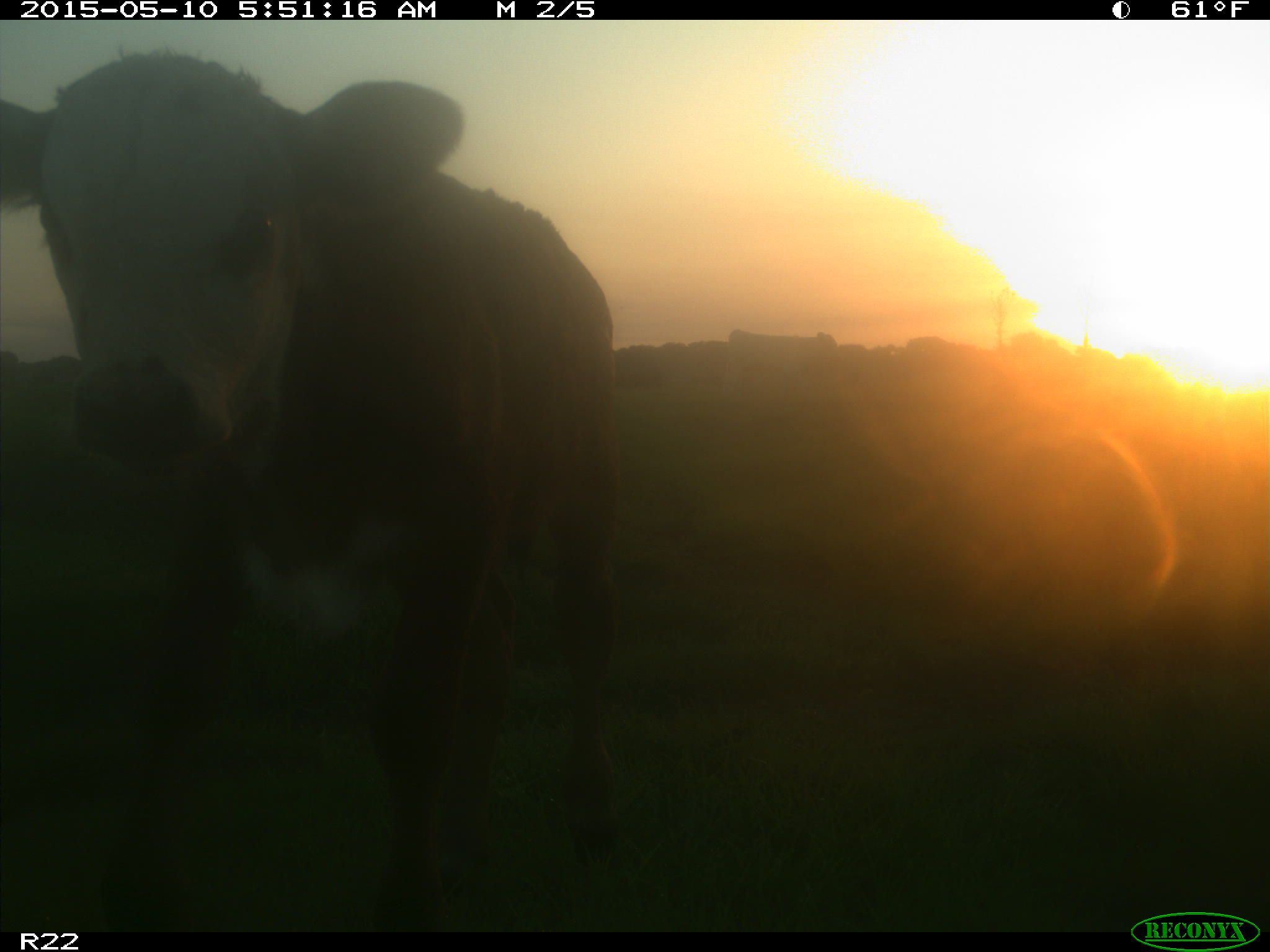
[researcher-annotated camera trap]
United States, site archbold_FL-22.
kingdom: Animalia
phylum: Chordata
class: Mammalia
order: Artiodactyla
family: Bovidae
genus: Bos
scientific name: Bos taurus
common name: domestic cow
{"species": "Bos taurus (domestic cow)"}